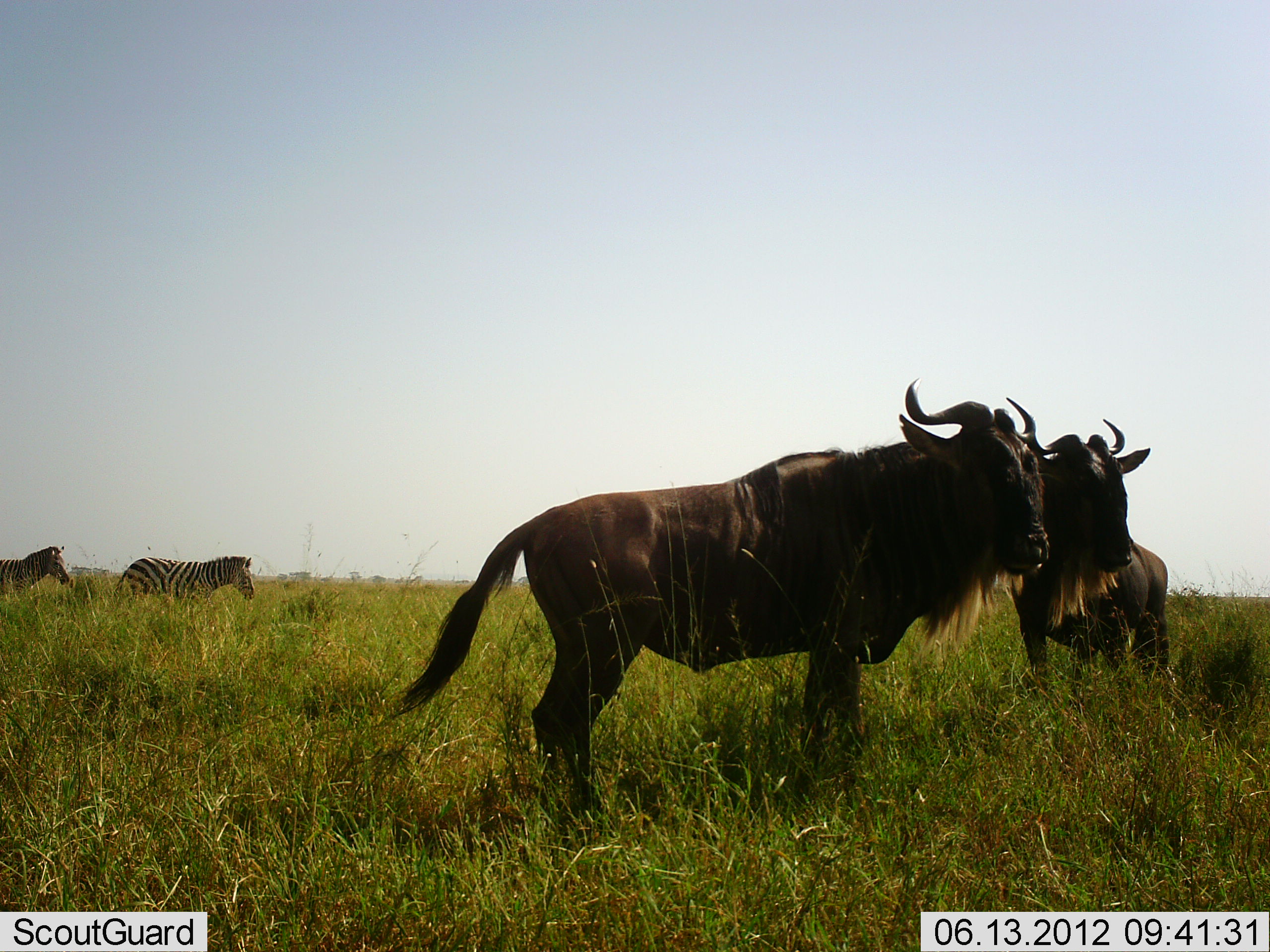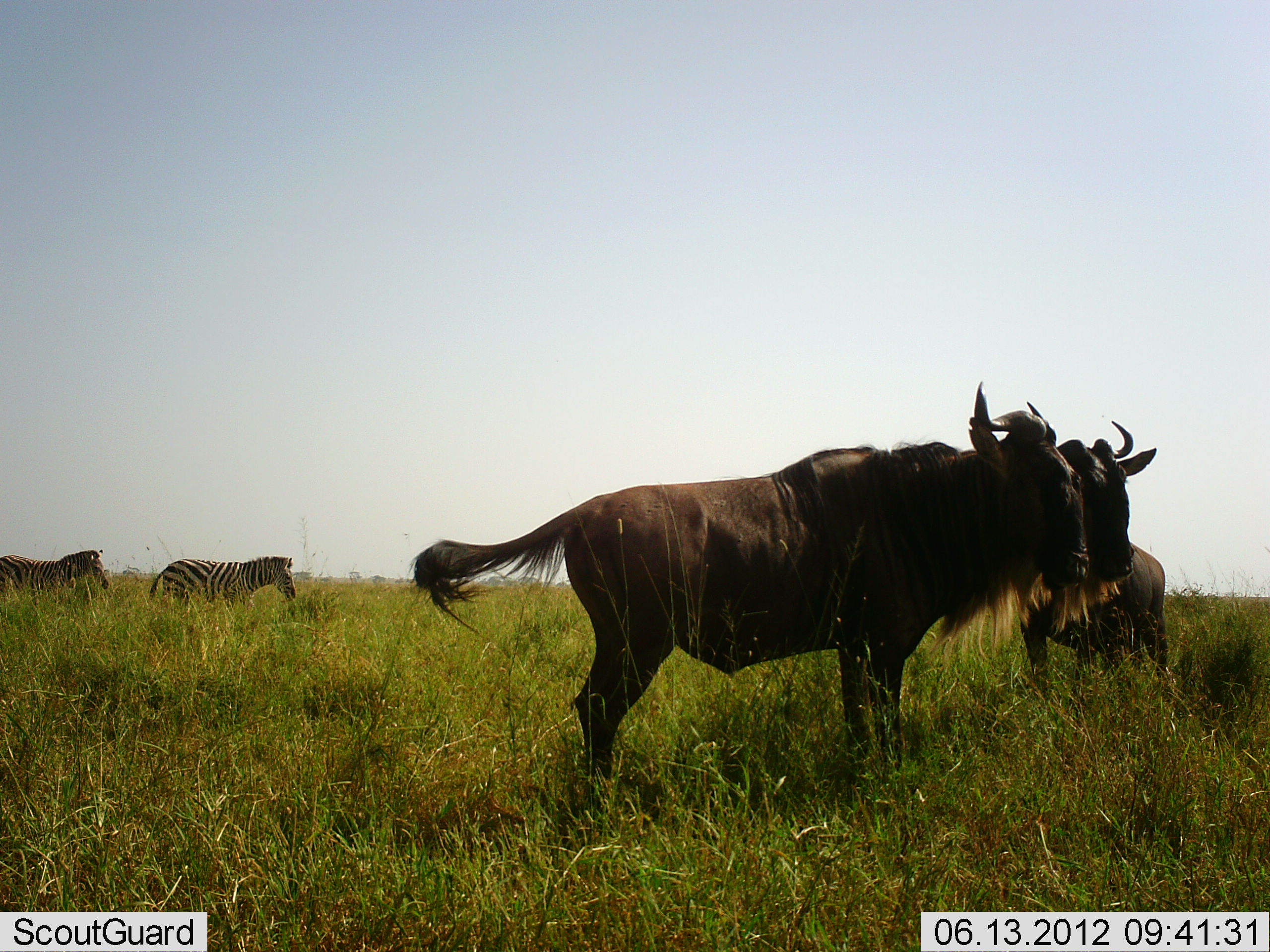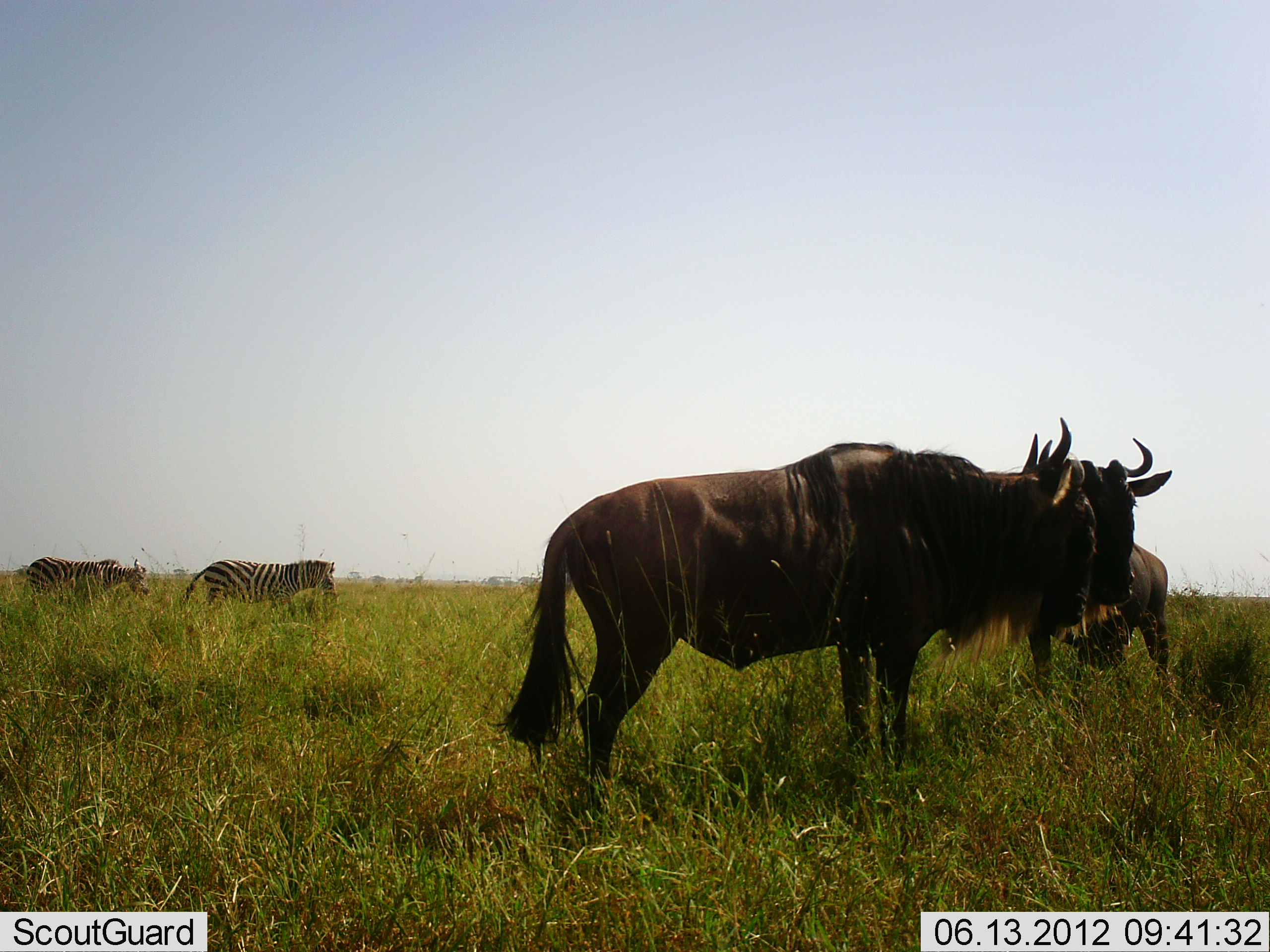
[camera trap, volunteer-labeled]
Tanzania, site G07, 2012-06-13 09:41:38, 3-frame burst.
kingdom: Animalia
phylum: Chordata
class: Mammalia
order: Artiodactyla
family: Bovidae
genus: Connochaetes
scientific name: Connochaetes taurinus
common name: blue wildebeest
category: wildebeest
Wildebeest (blue wildebeest) (Connochaetes taurinus), count 2. Behavior (volunteer vote fractions): standing 80%, resting 0%, moving 10%, interacting 10%. Young present (vote fraction): 0%. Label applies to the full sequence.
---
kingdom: Animalia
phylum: Chordata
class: Mammalia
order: Perissodactyla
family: Equidae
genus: Equus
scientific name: Equus quagga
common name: plains zebra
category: zebra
Zebra (plains zebra) (Equus quagga), count 2. Behavior (volunteer vote fractions): standing 10%, resting 0%, moving 90%, interacting 0%. Young present (vote fraction): 0%. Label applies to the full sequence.